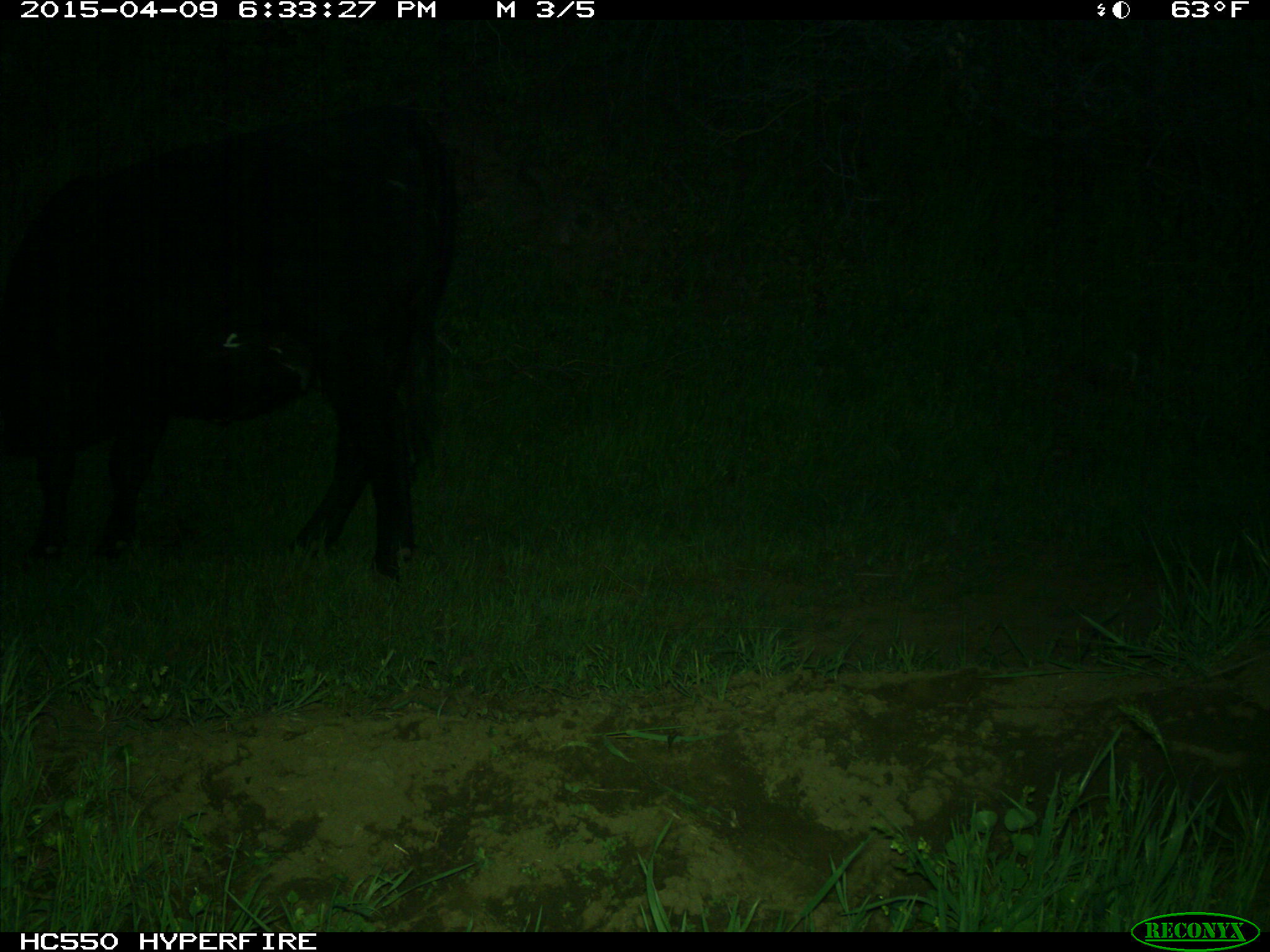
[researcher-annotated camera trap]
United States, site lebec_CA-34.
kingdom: Animalia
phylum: Chordata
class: Mammalia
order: Artiodactyla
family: Bovidae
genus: Bos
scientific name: Bos taurus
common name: domestic cow